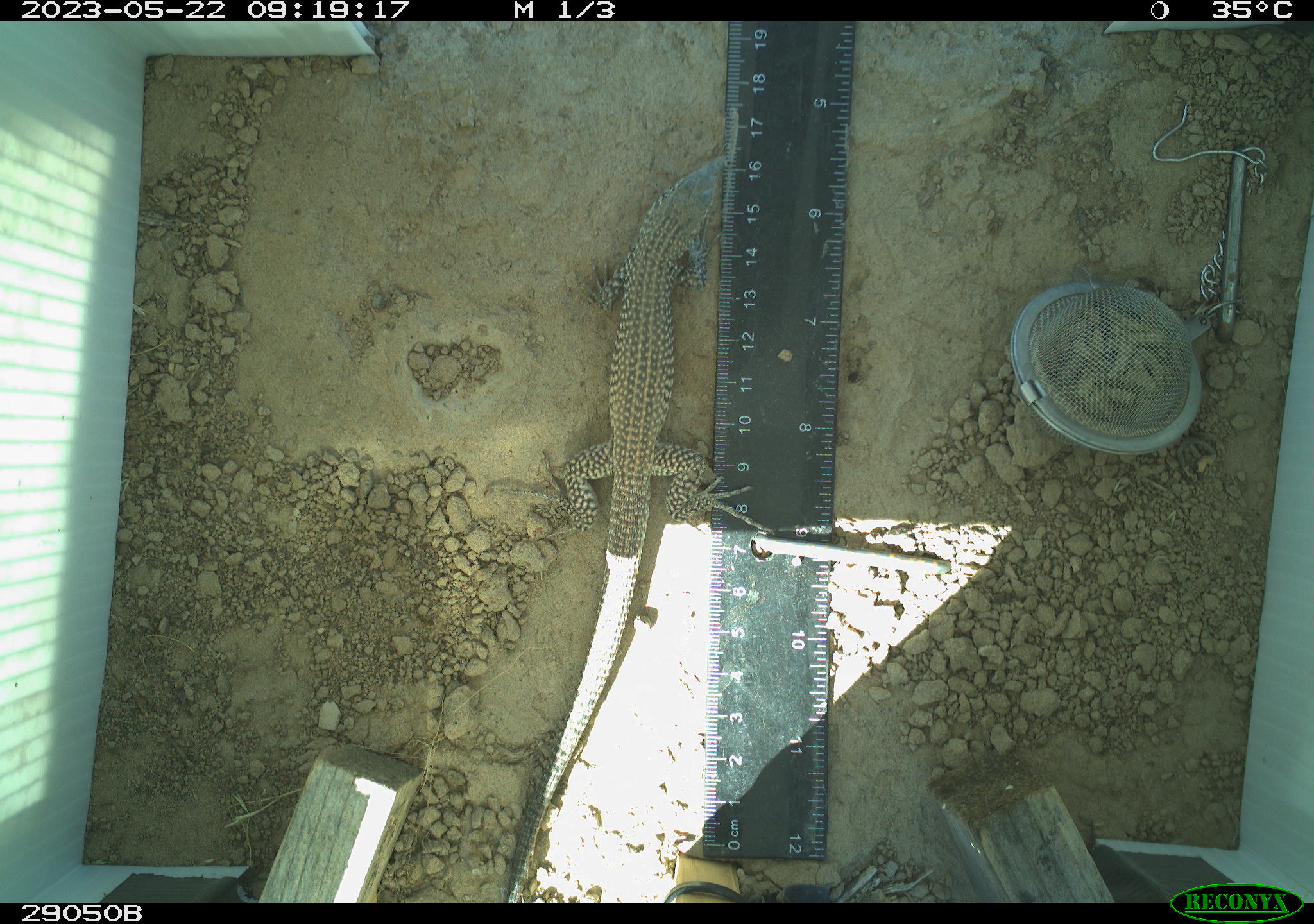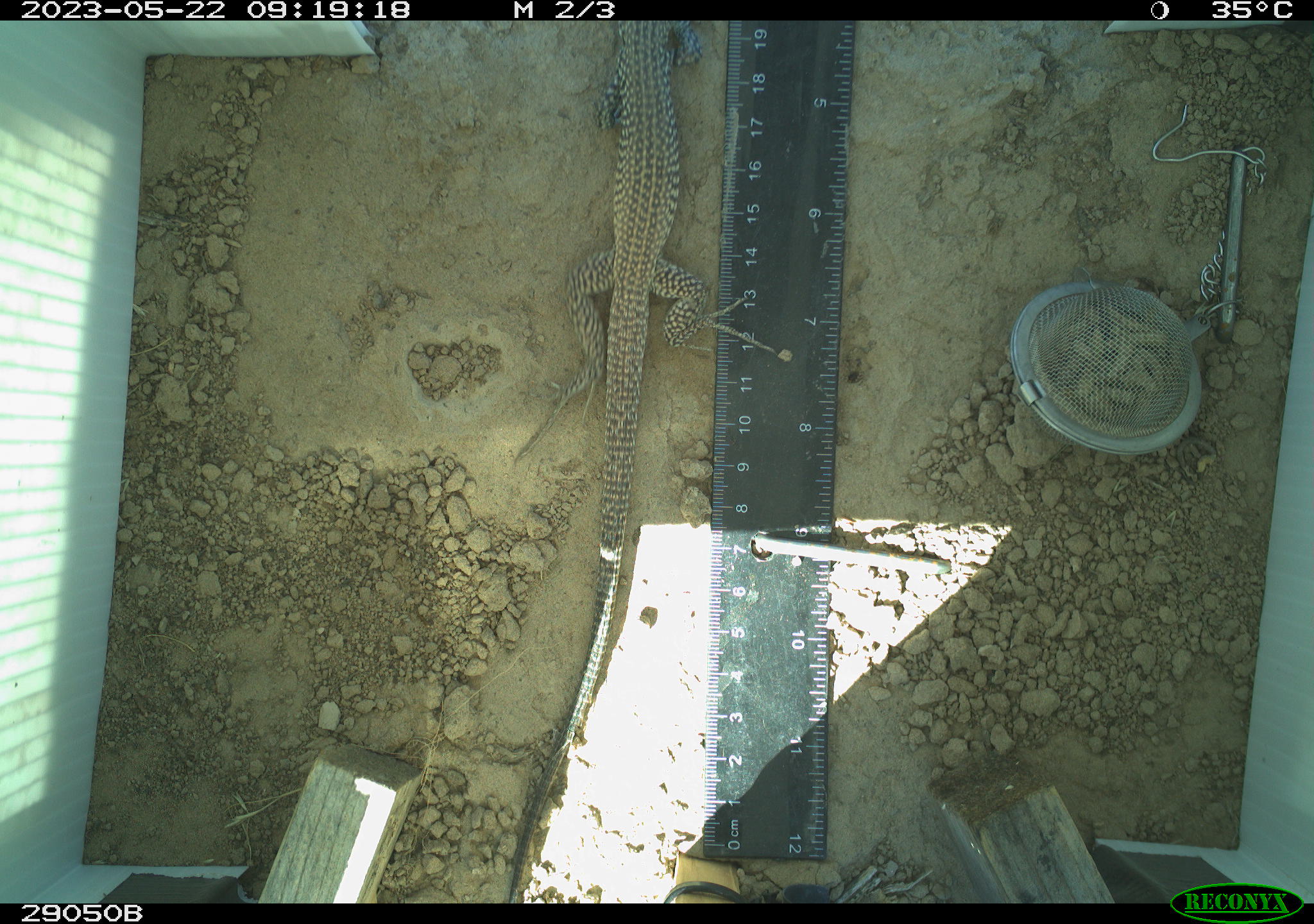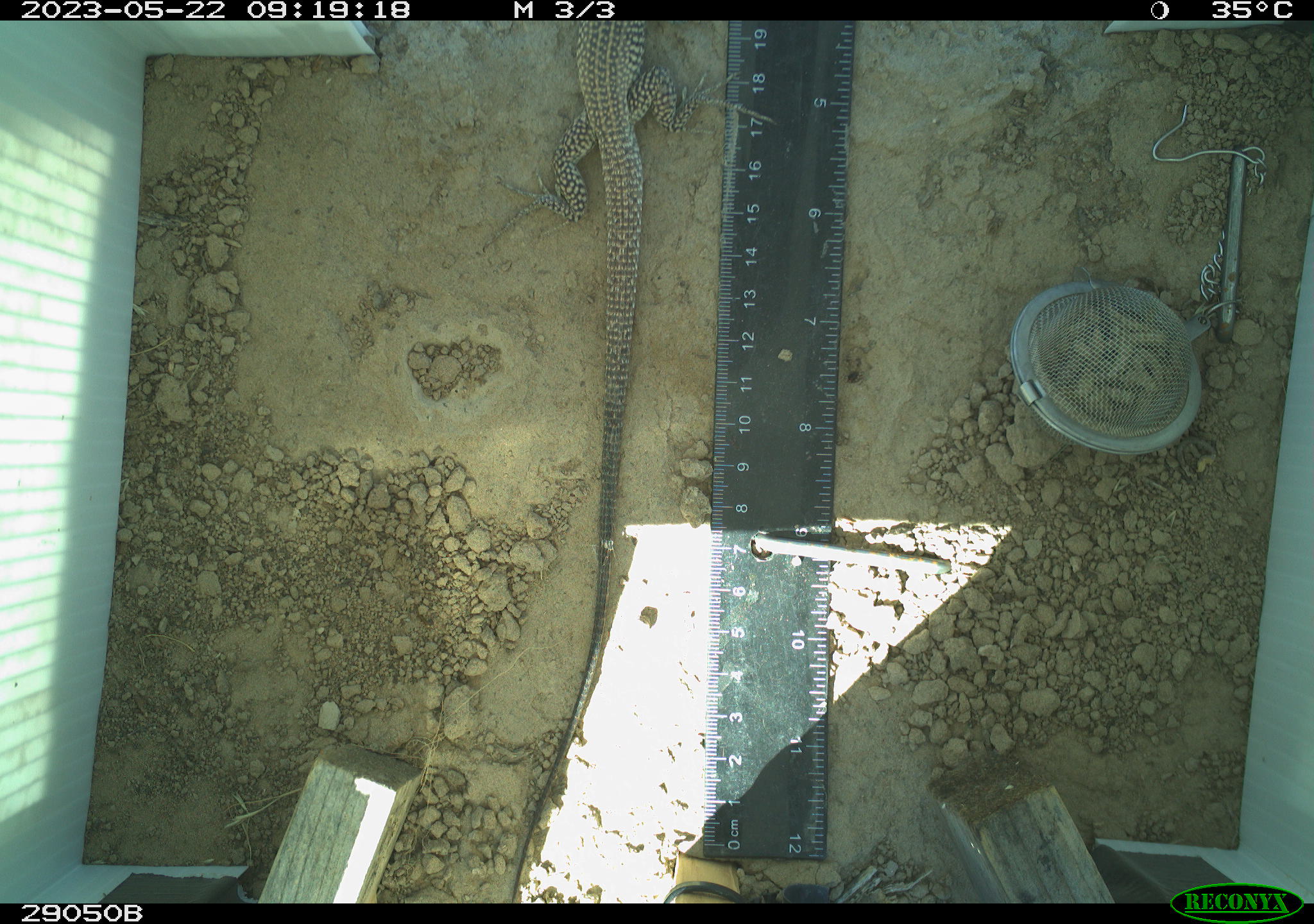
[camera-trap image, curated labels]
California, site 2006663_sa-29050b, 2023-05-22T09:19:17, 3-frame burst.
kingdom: Animalia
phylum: Chordata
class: Reptilia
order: Squamata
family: Teiidae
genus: Aspidoscelis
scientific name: Aspidoscelis tigris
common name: western whiptail